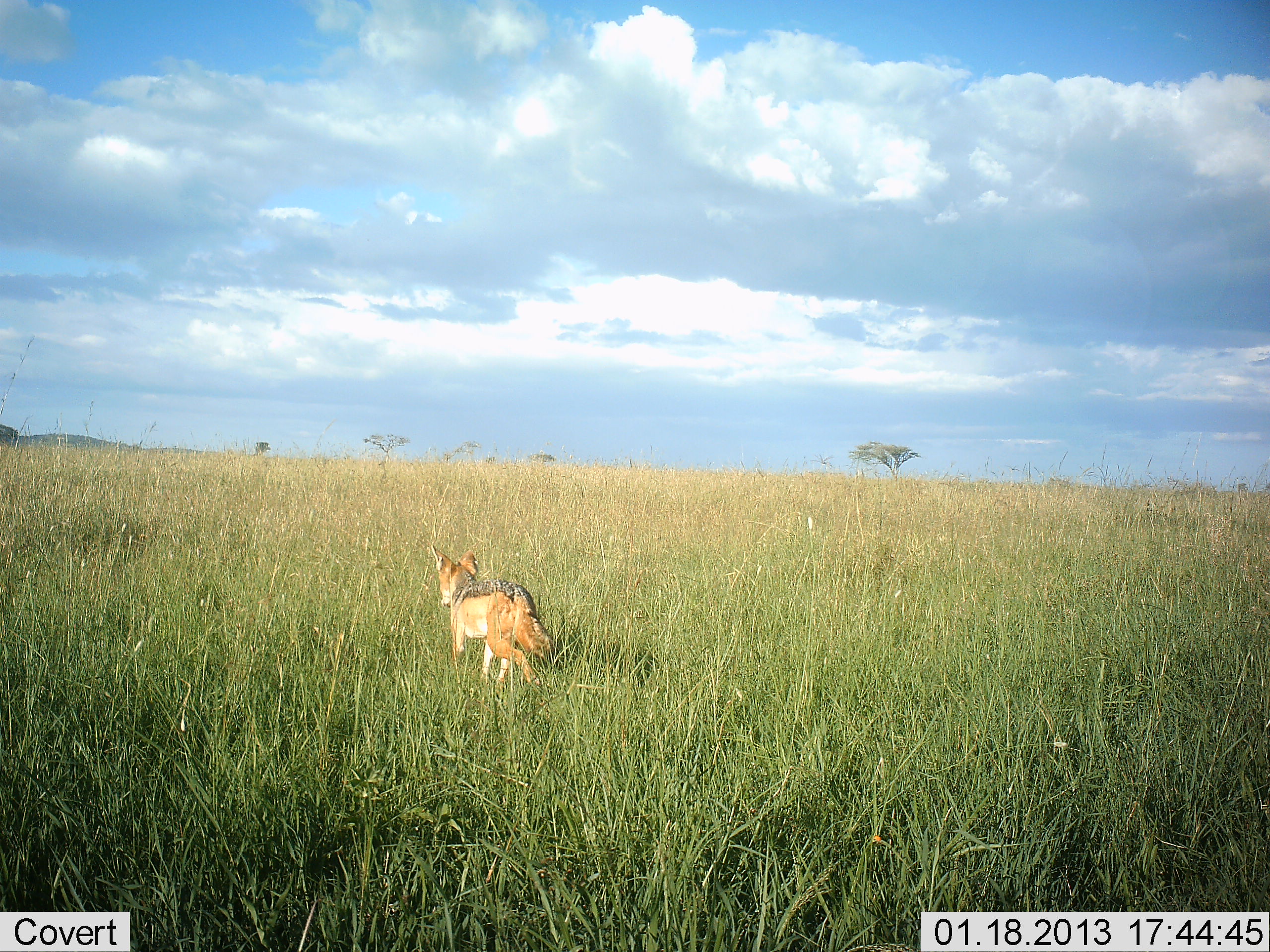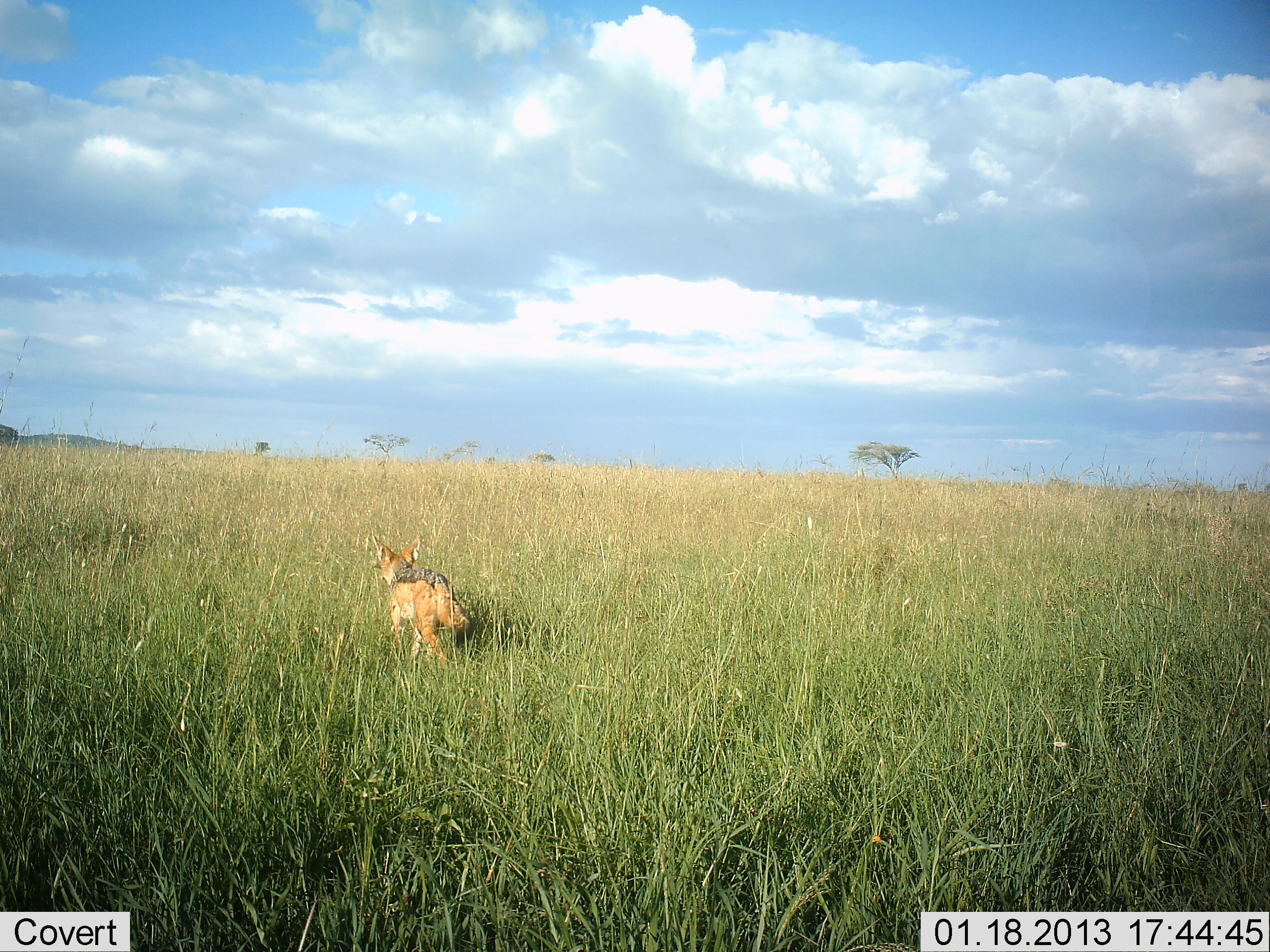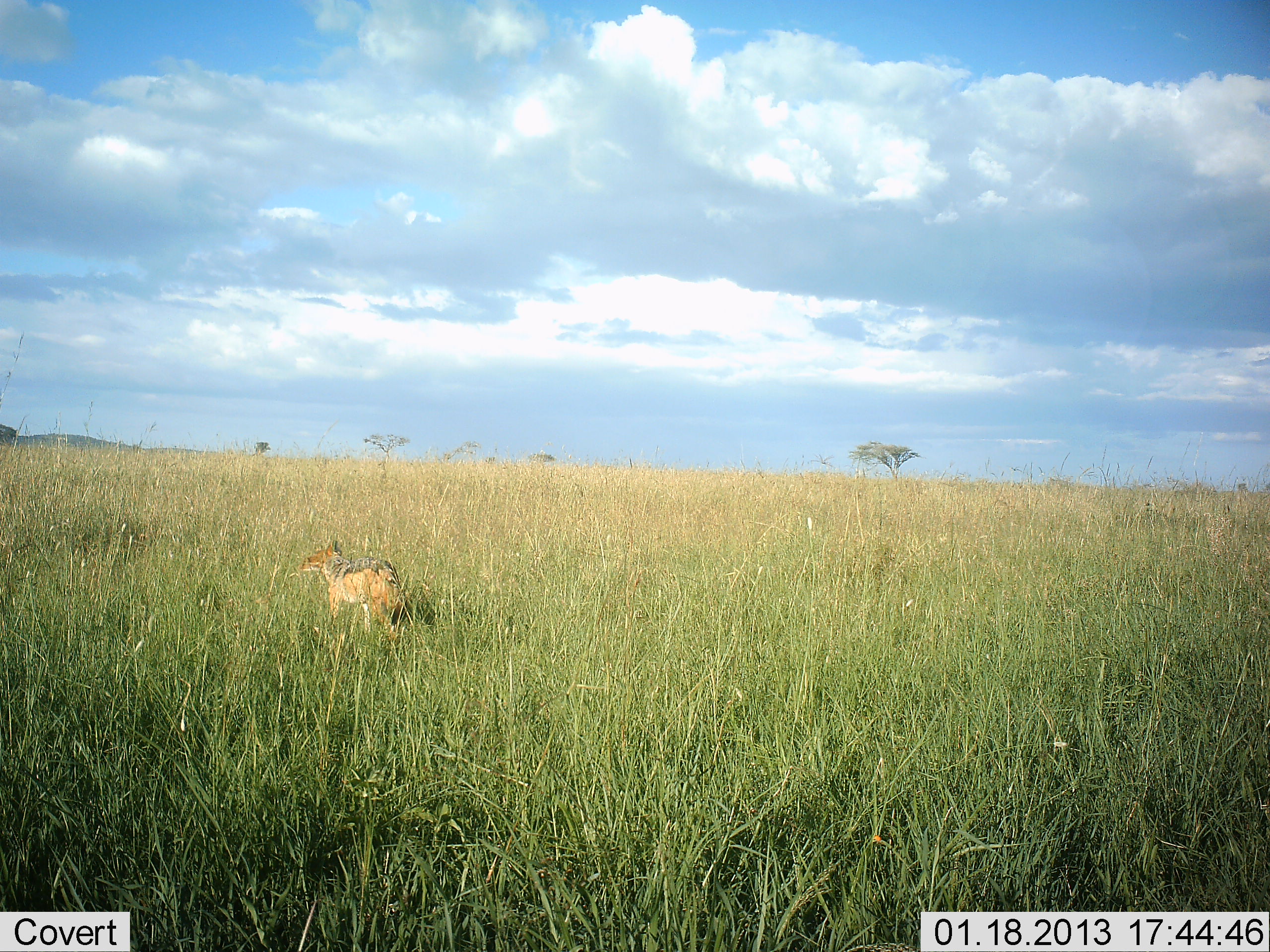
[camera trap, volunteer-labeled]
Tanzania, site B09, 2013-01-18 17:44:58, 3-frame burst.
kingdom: Animalia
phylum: Chordata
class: Mammalia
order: Carnivora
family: Canidae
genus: Lupulella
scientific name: Lupulella mesomelas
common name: black-backed jackal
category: jackal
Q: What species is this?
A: Jackal (black-backed jackal) (Lupulella mesomelas).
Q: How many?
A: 1.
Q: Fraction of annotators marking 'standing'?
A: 0%.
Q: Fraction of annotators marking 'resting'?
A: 0%.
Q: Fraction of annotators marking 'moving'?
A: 100%.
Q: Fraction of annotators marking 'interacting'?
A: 0%.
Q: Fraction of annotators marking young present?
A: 0%.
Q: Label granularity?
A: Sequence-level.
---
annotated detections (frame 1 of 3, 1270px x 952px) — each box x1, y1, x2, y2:
animal: 429, 543, 564, 688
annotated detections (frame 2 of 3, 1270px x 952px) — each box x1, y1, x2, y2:
animal: 369, 533, 473, 667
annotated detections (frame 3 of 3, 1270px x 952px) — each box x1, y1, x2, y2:
animal: 299, 538, 409, 649